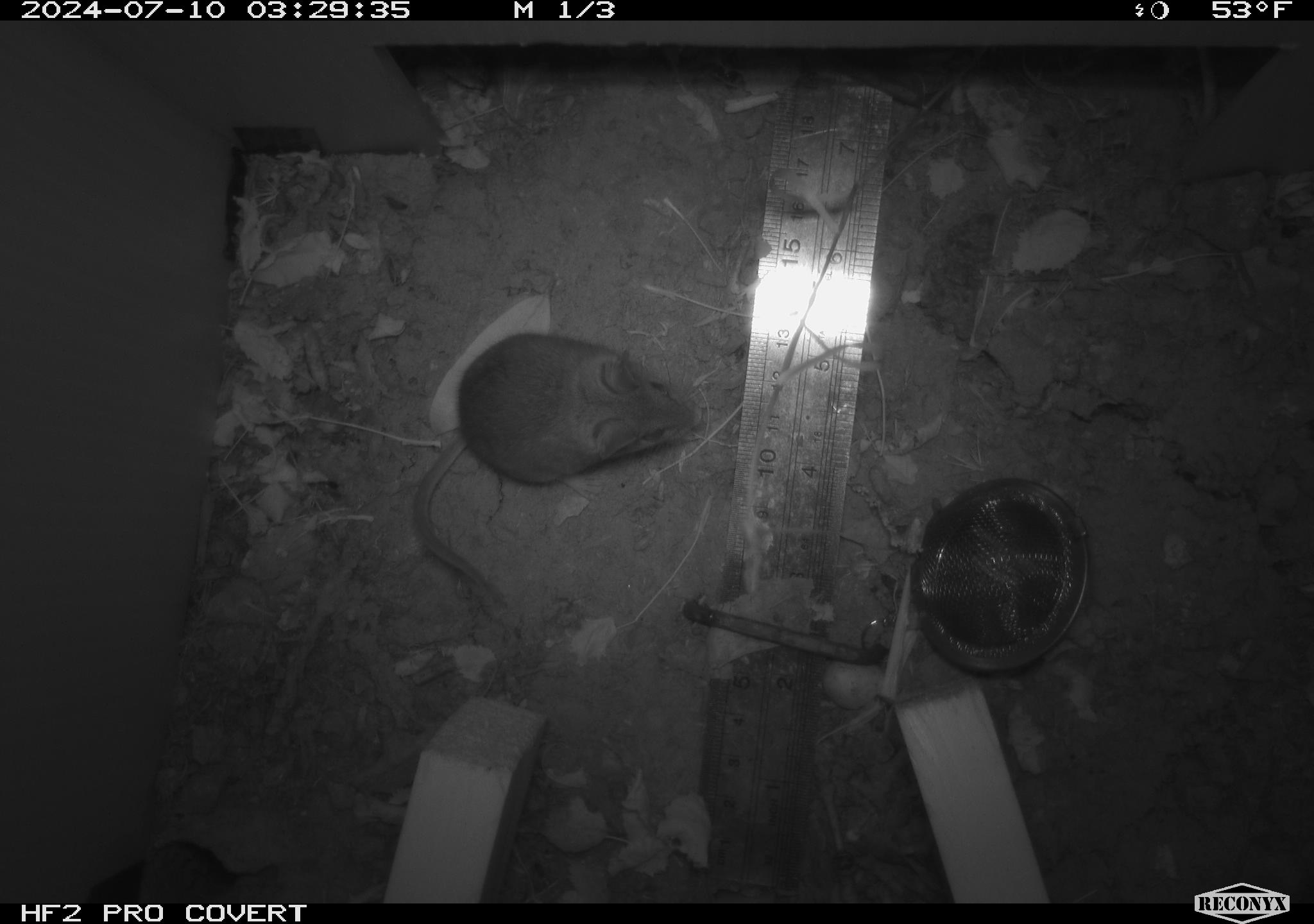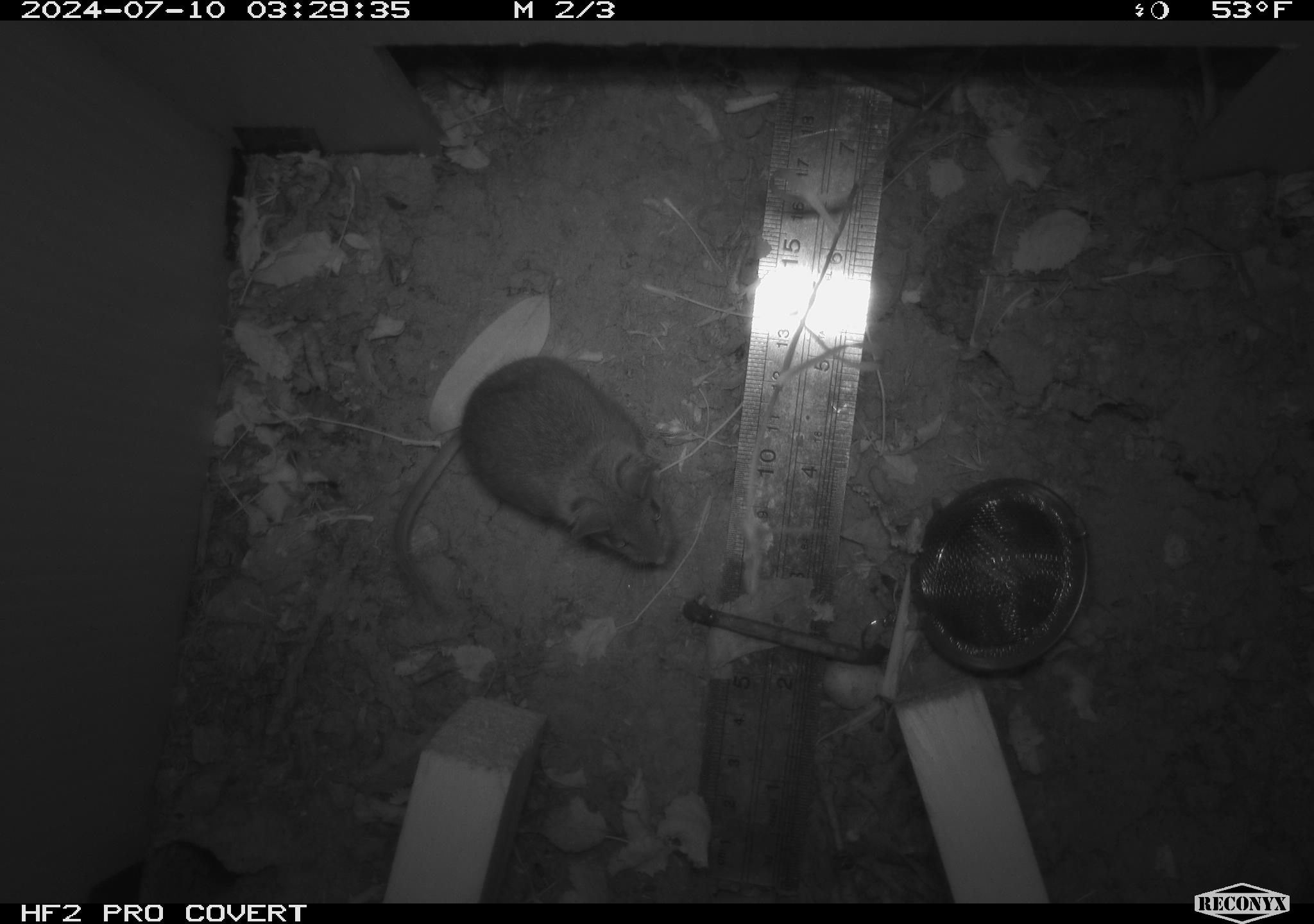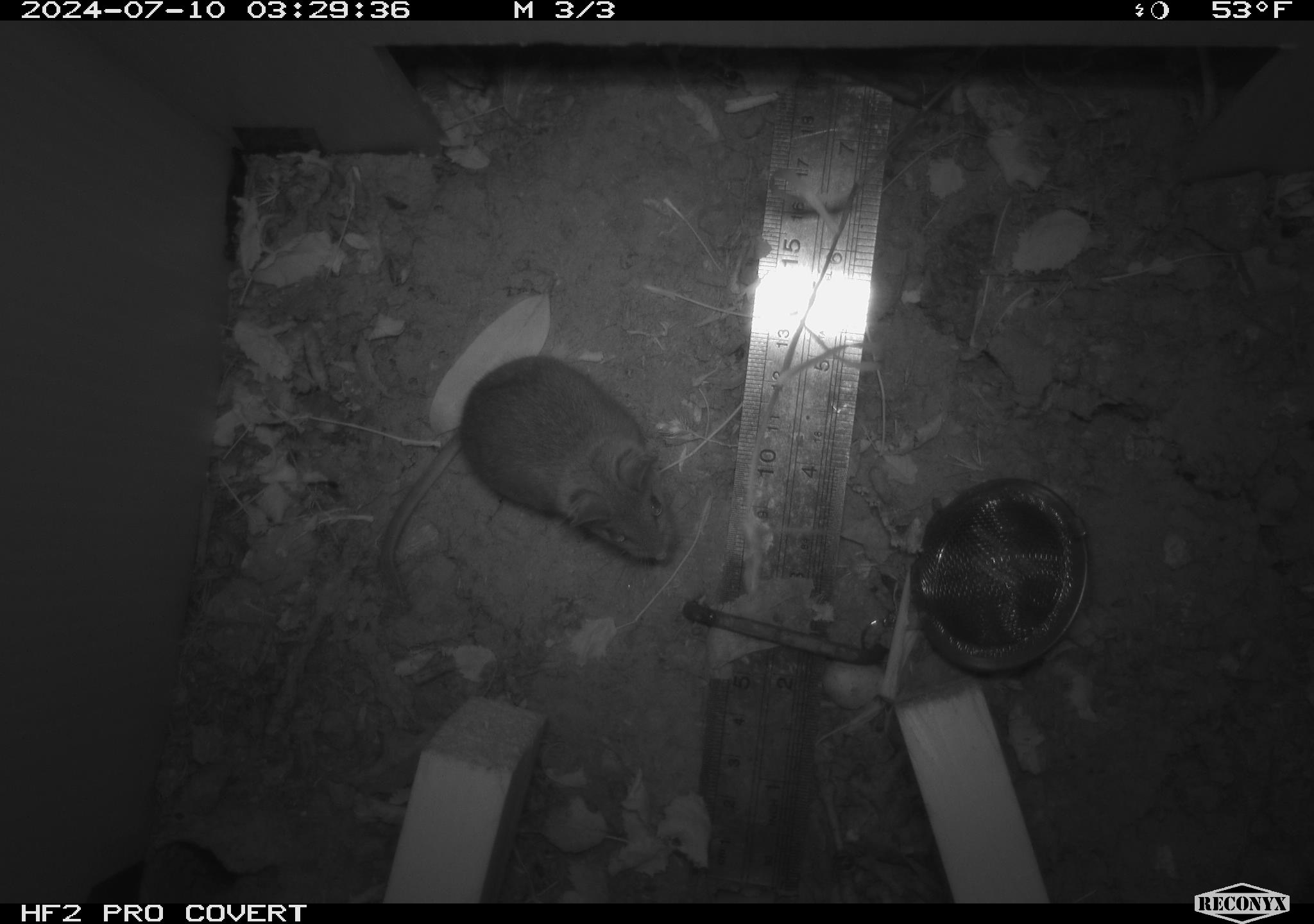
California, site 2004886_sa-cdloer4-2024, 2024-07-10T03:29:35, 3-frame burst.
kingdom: Animalia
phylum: Chordata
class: Mammalia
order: Rodentia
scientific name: Rodentia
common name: rodent